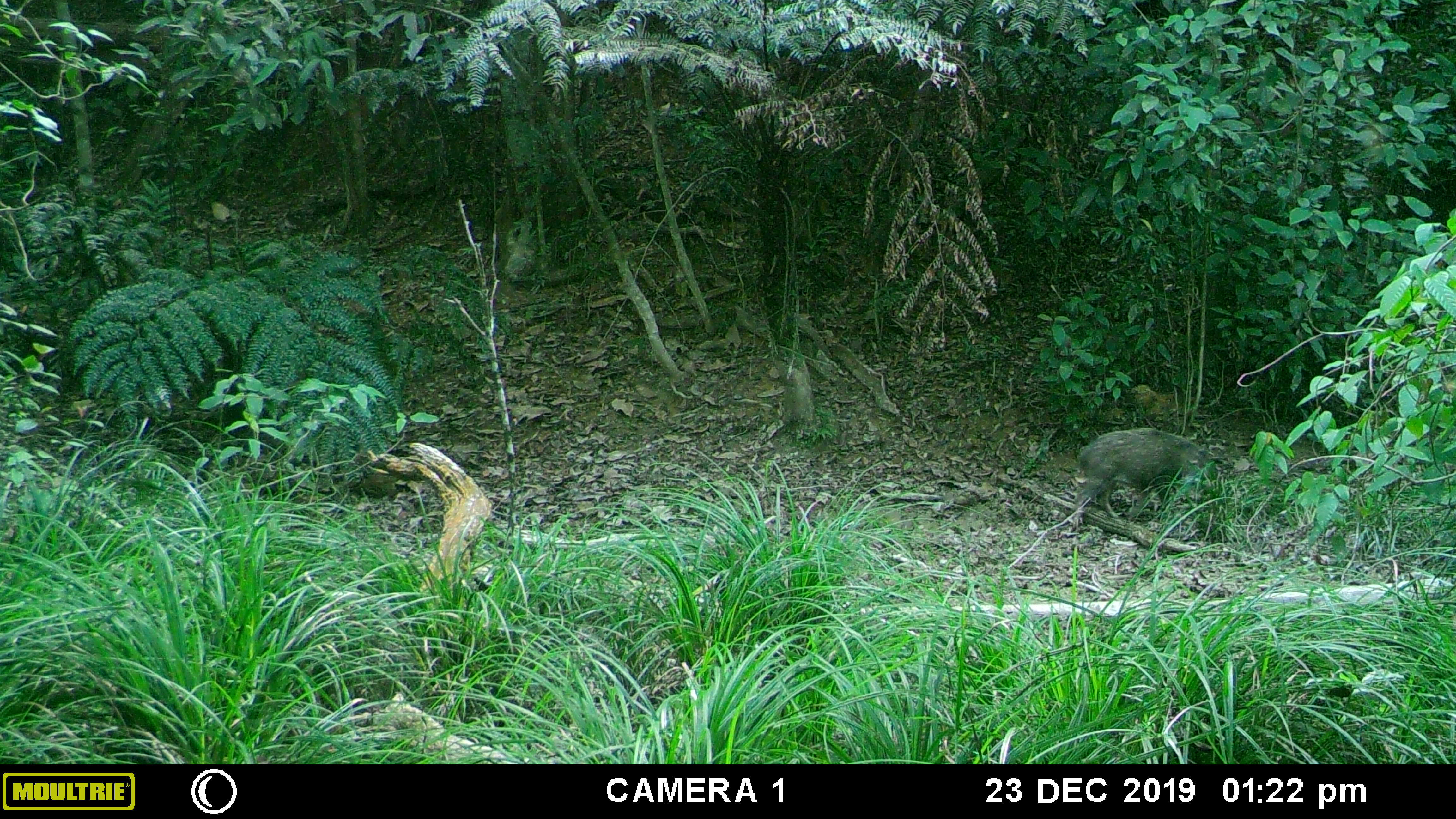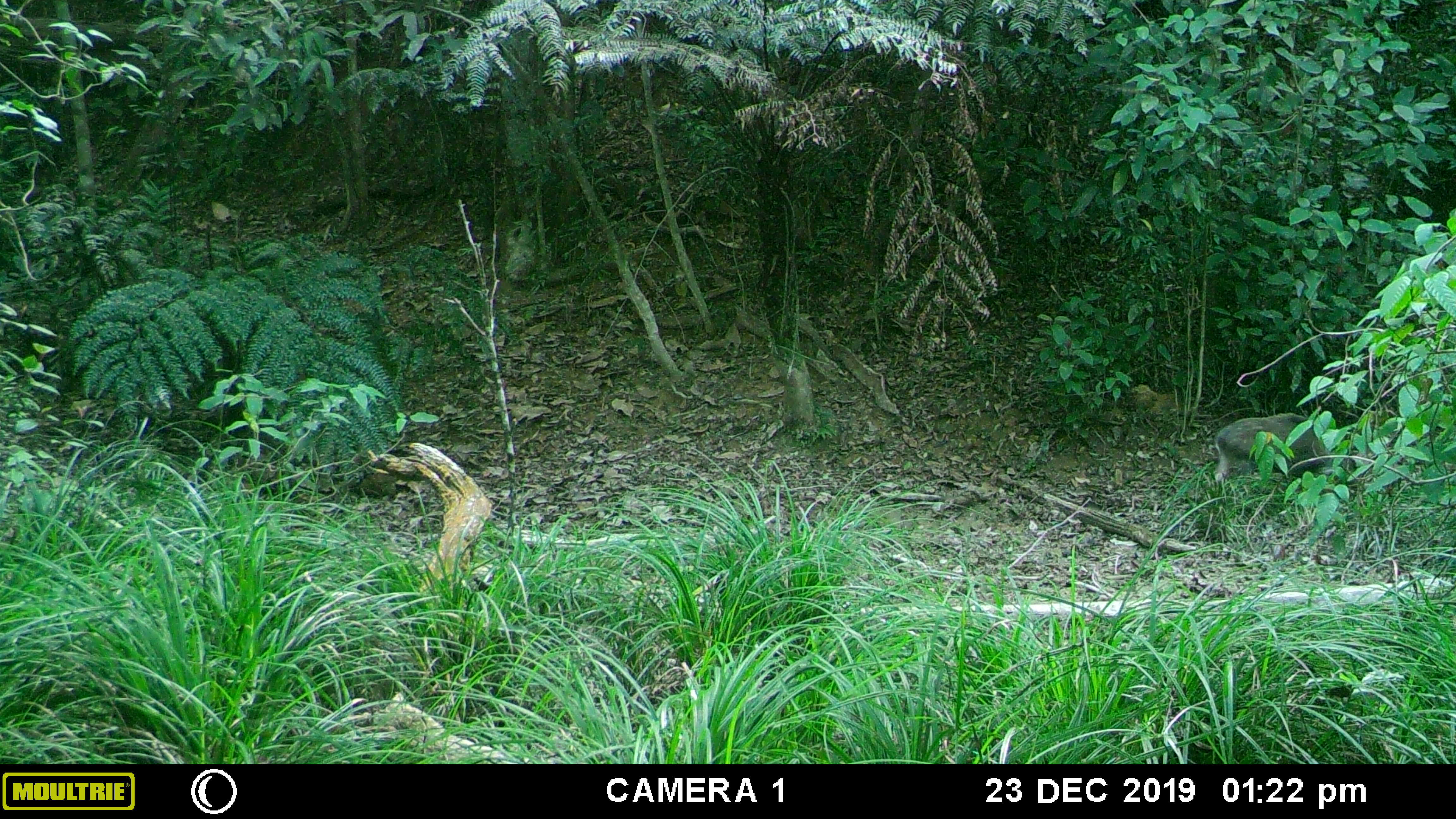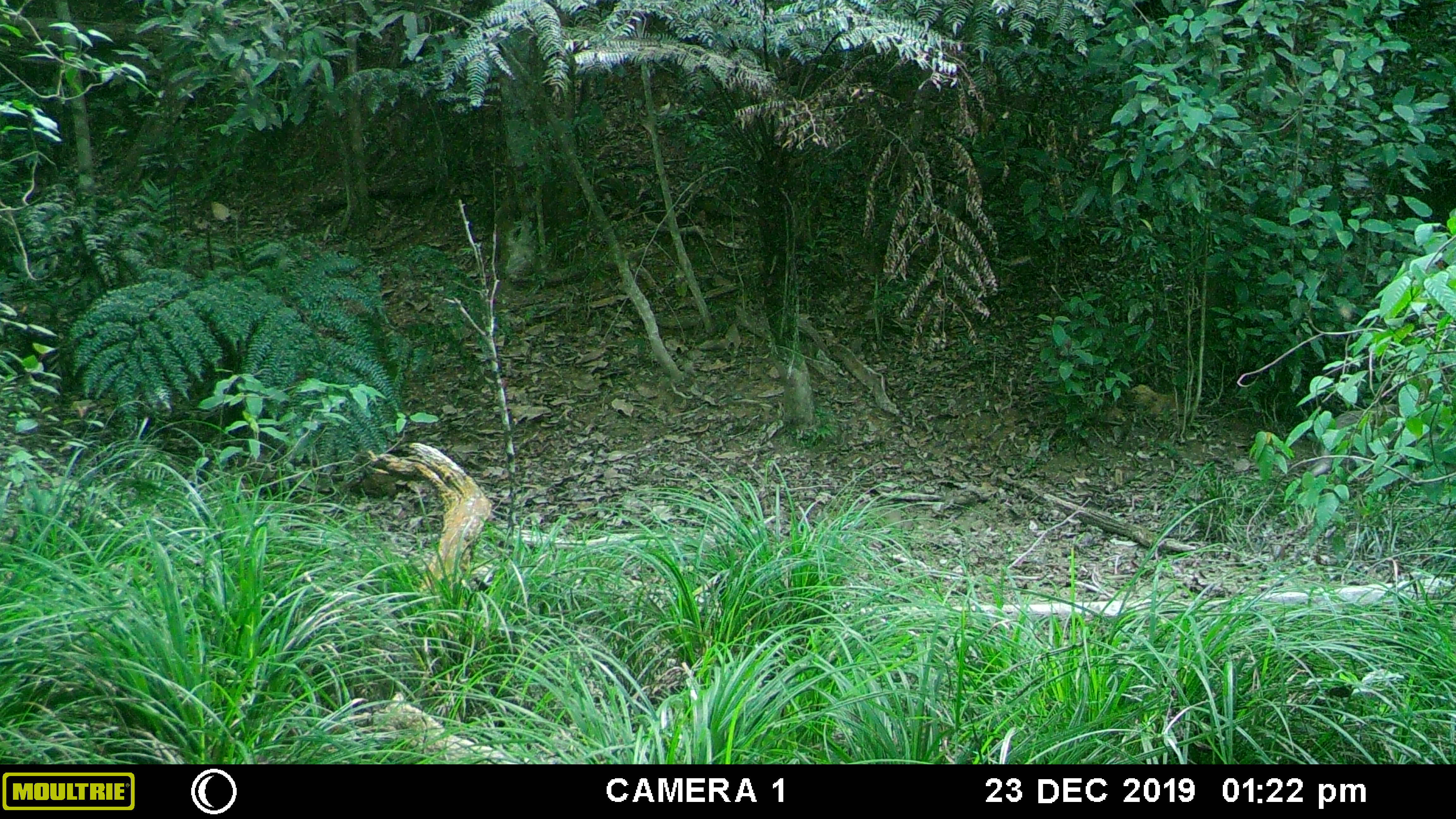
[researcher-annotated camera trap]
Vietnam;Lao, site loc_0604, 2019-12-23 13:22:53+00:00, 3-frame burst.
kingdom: Animalia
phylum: Chordata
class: Mammalia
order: Artiodactyla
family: Suidae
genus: Sus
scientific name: Sus scrofa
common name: eurasian wild pig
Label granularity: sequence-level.